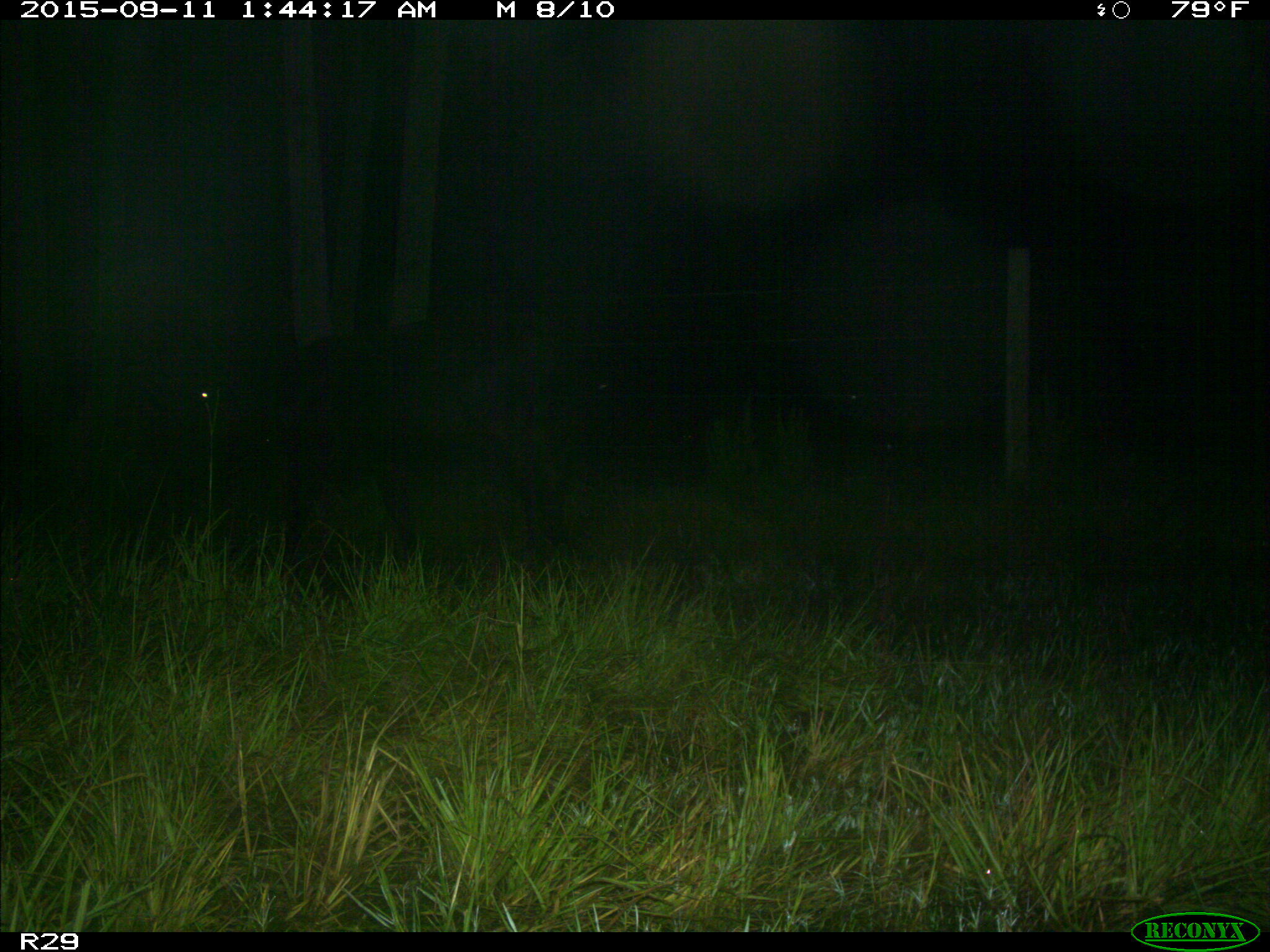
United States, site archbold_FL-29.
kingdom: Animalia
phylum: Chordata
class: Mammalia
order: Artiodactyla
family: Bovidae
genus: Bos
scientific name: Bos taurus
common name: domestic cow